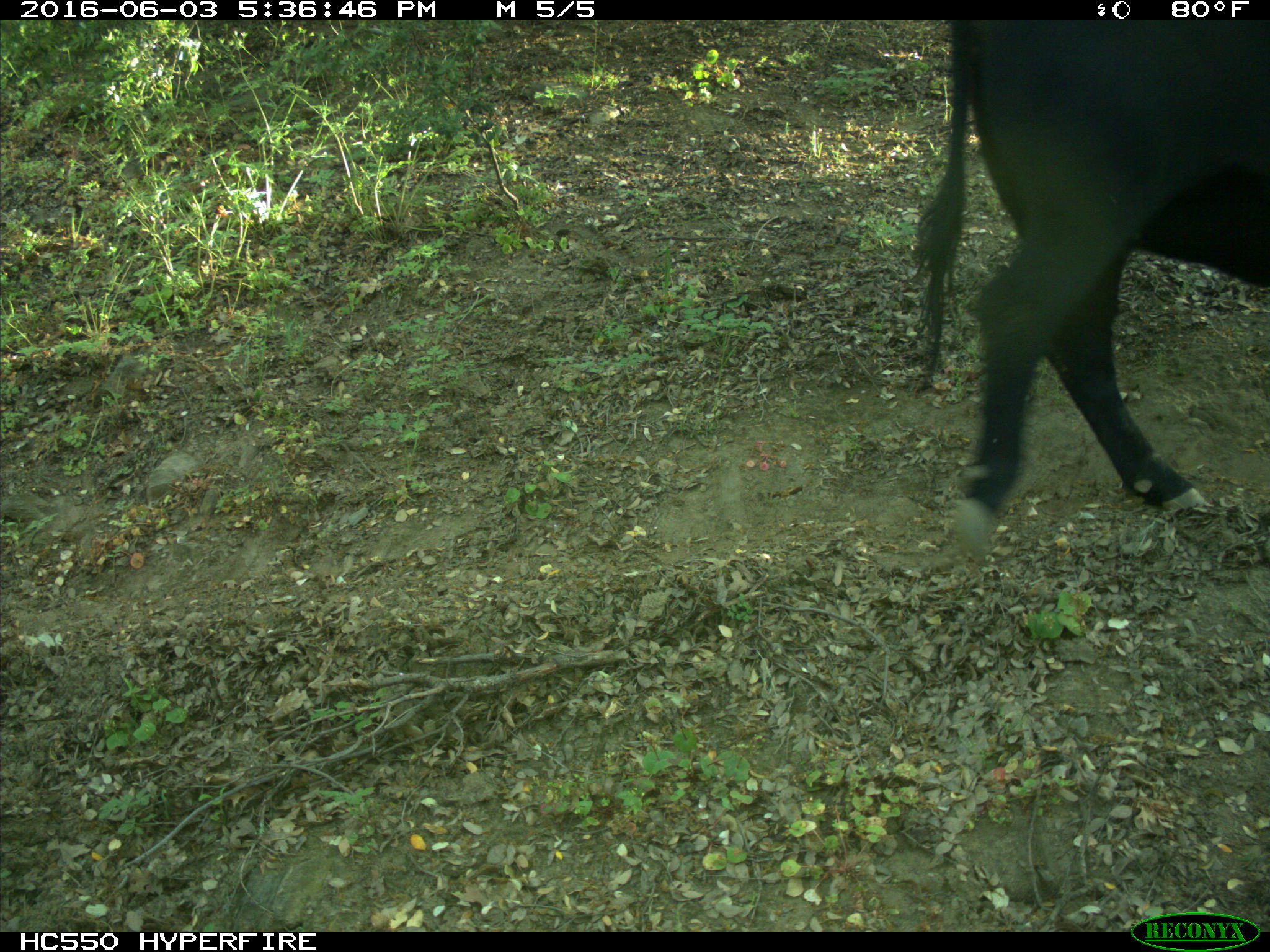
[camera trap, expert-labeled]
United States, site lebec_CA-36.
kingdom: Animalia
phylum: Chordata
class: Mammalia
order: Artiodactyla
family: Bovidae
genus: Bos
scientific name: Bos taurus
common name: domestic cow